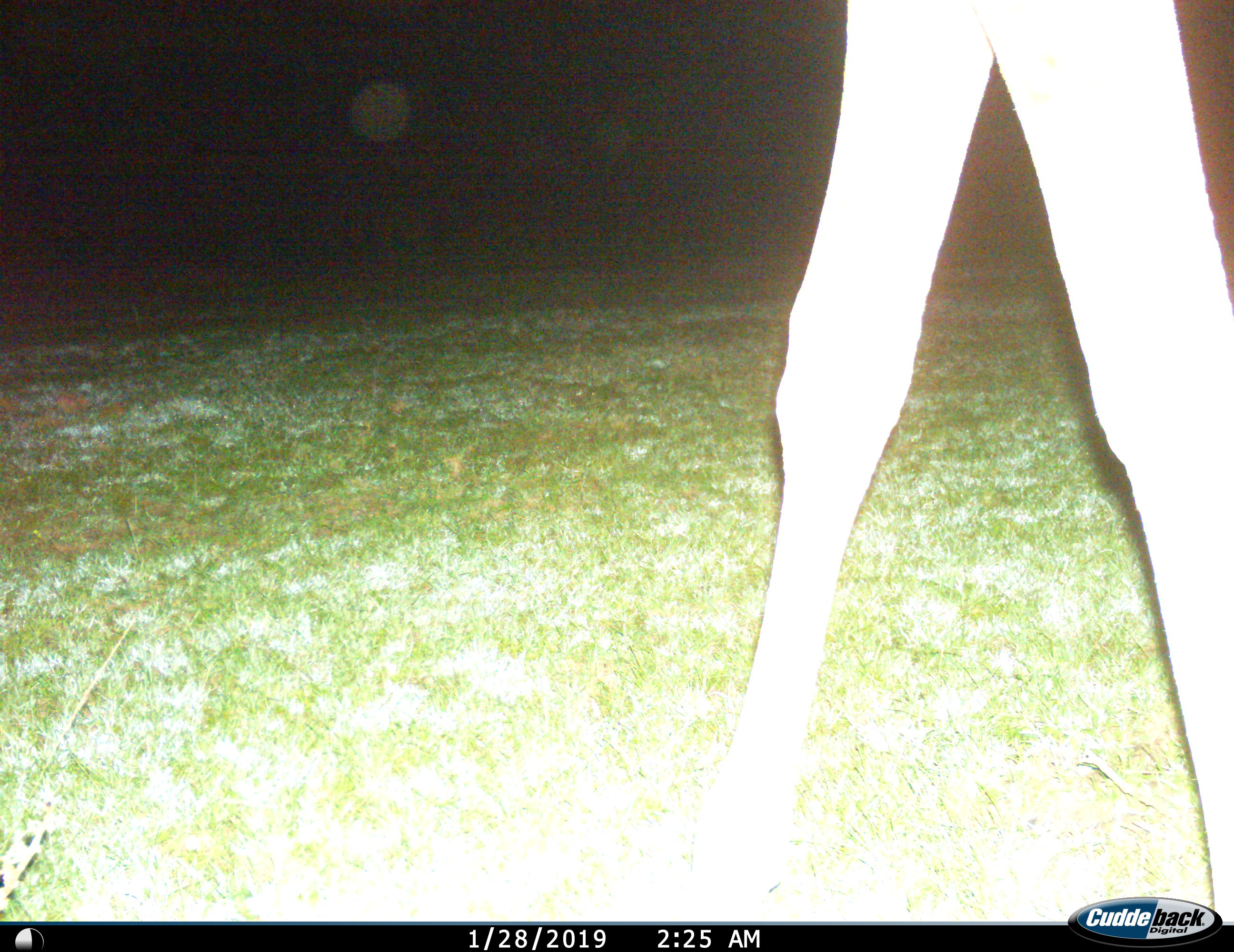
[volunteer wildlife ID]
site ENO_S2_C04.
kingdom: Animalia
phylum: Chordata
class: Mammalia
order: Artiodactyla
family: Giraffidae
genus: Giraffa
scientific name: Giraffa camelopardalis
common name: giraffe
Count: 1.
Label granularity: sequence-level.